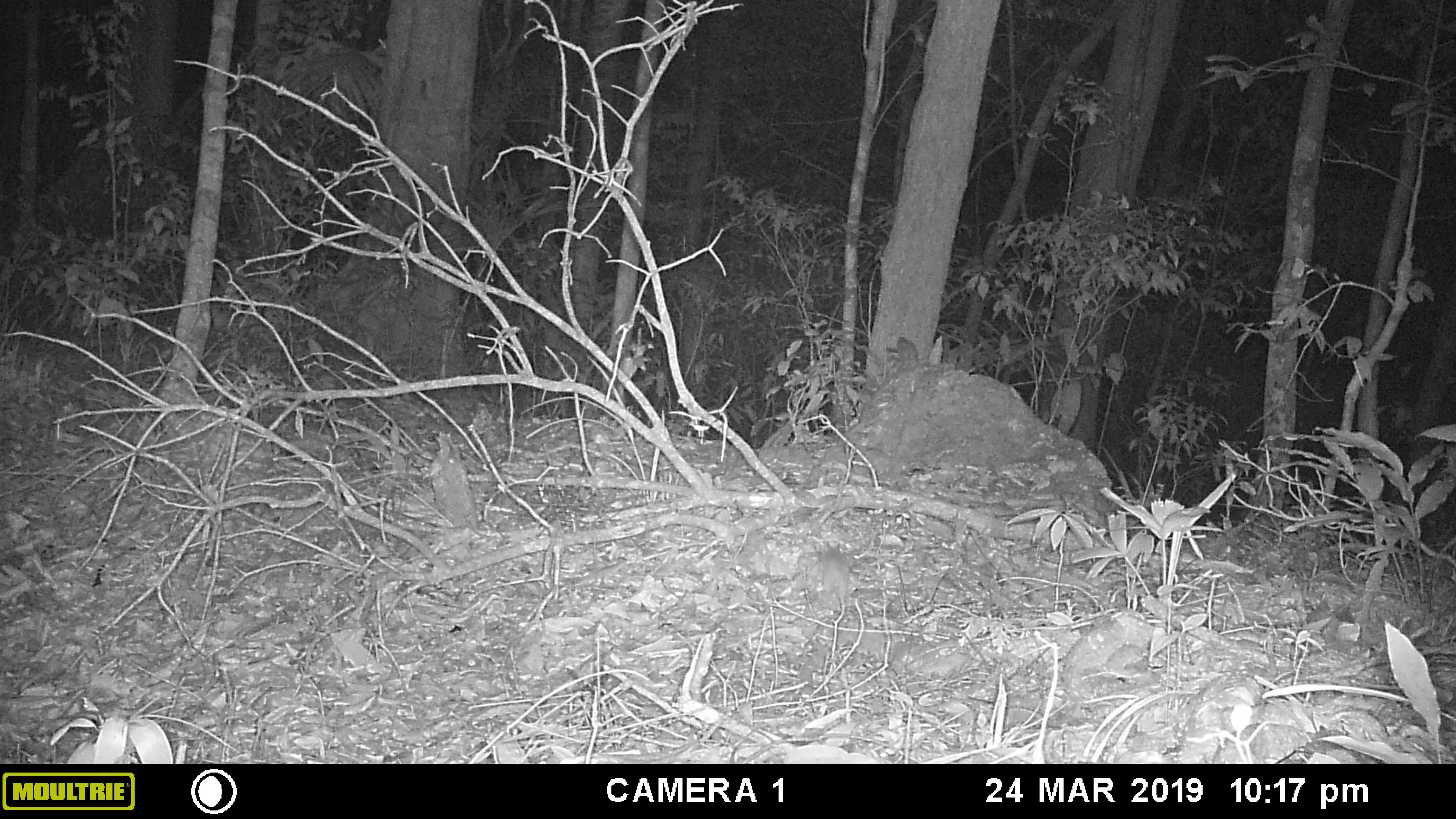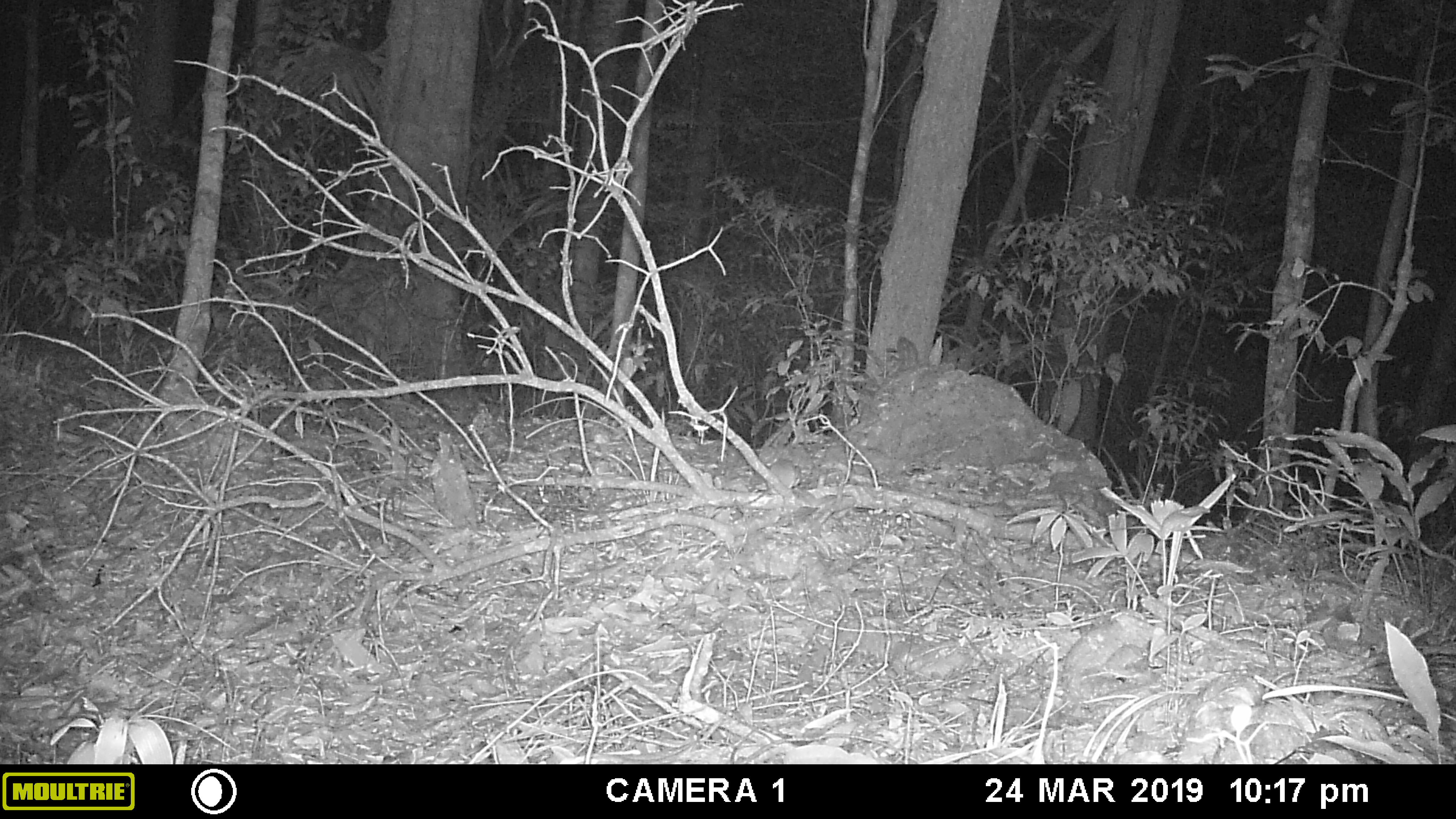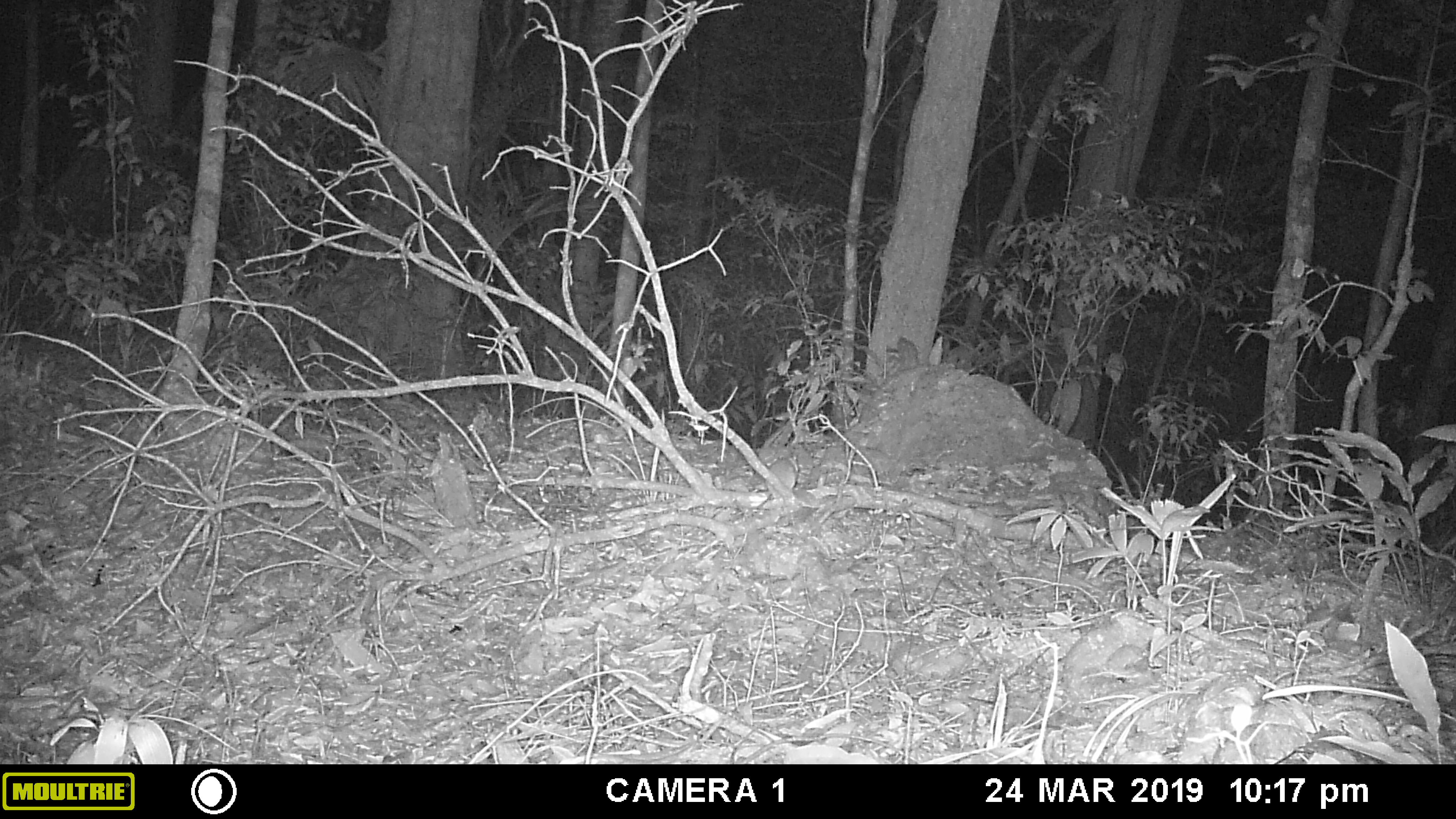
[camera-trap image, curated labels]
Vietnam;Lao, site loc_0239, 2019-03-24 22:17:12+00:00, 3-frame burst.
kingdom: Animalia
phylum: Chordata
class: Mammalia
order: Rodentia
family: Muridae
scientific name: Muridae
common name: old-world mice and rats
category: unidentified murid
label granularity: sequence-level